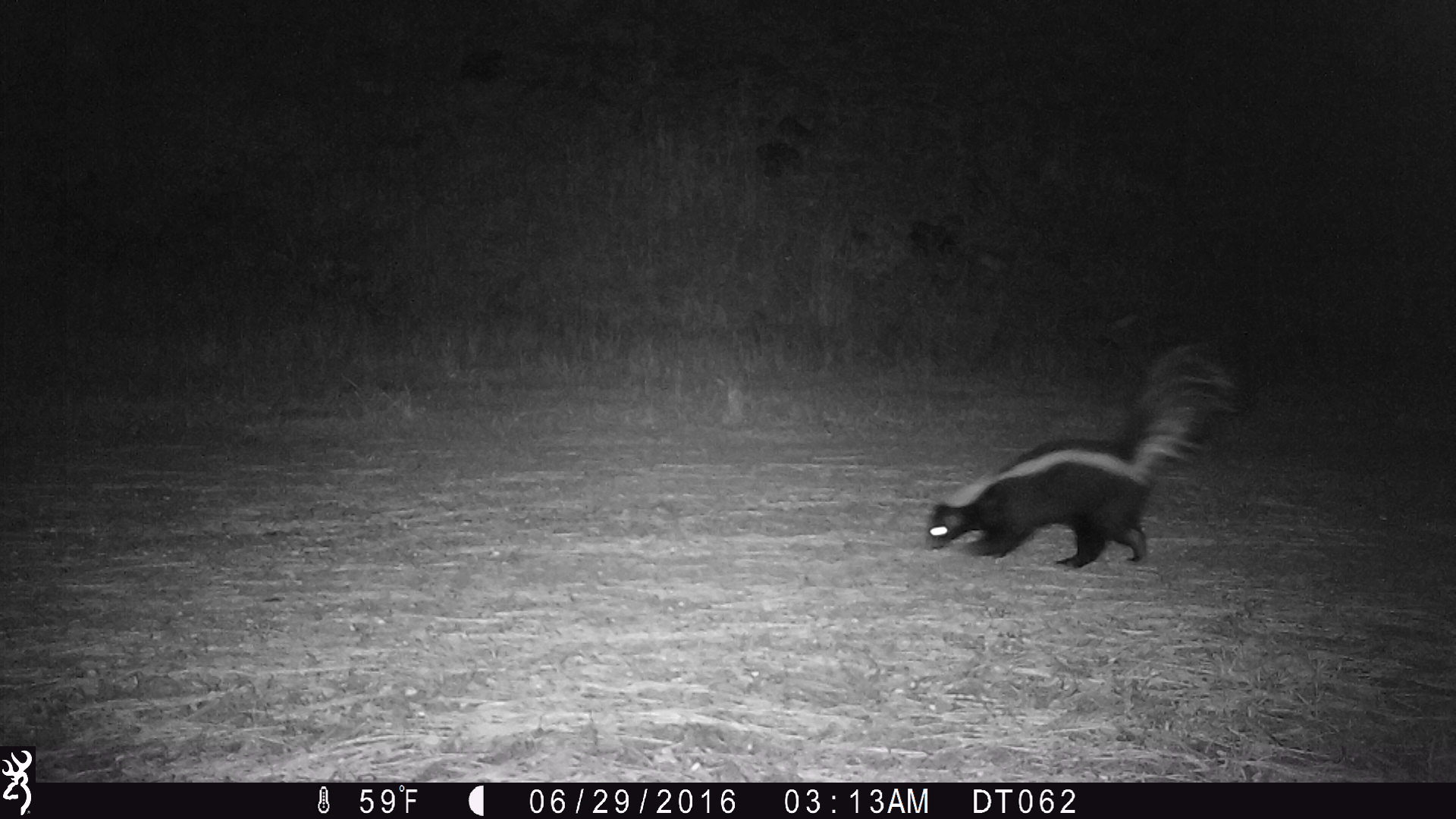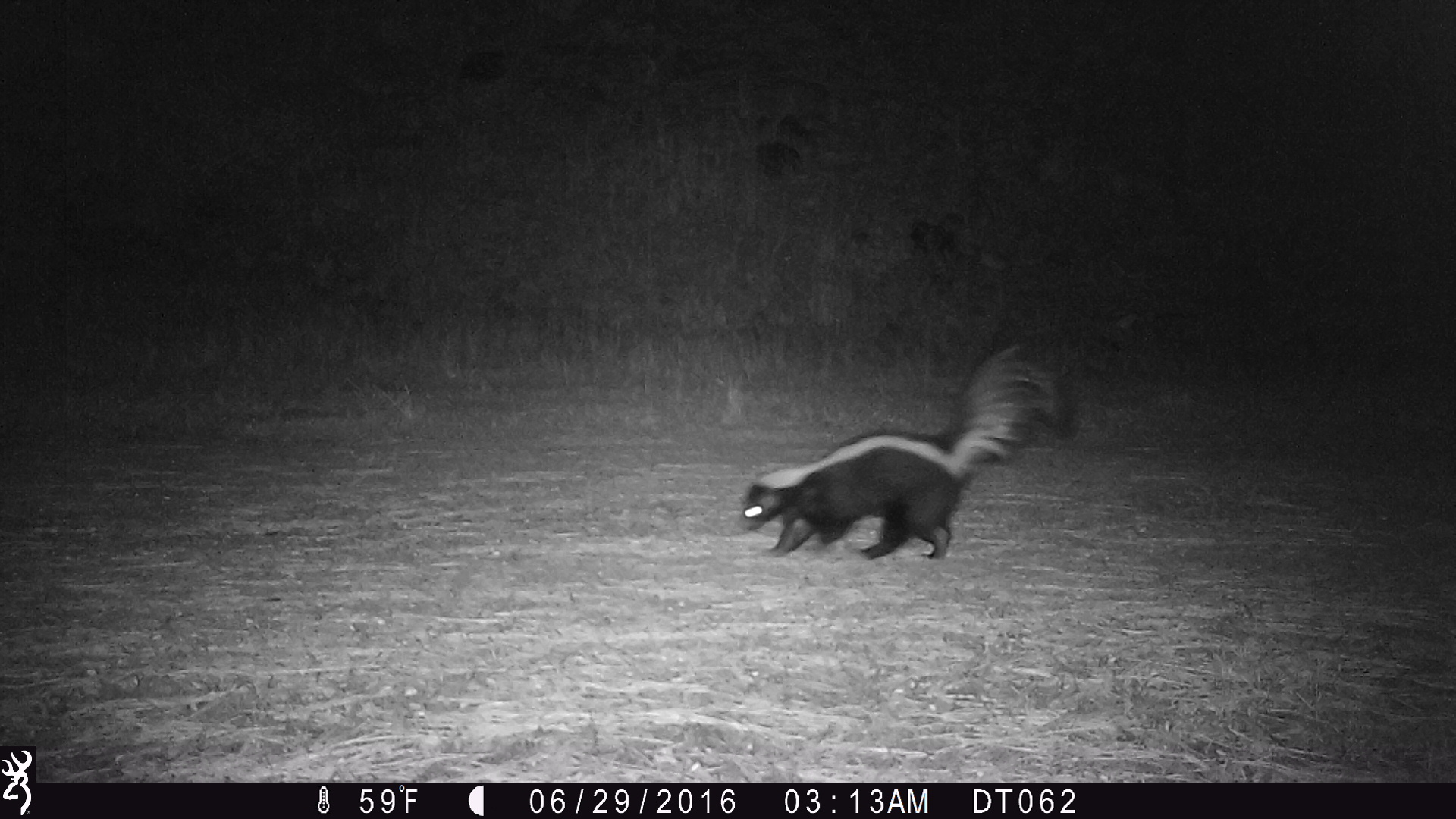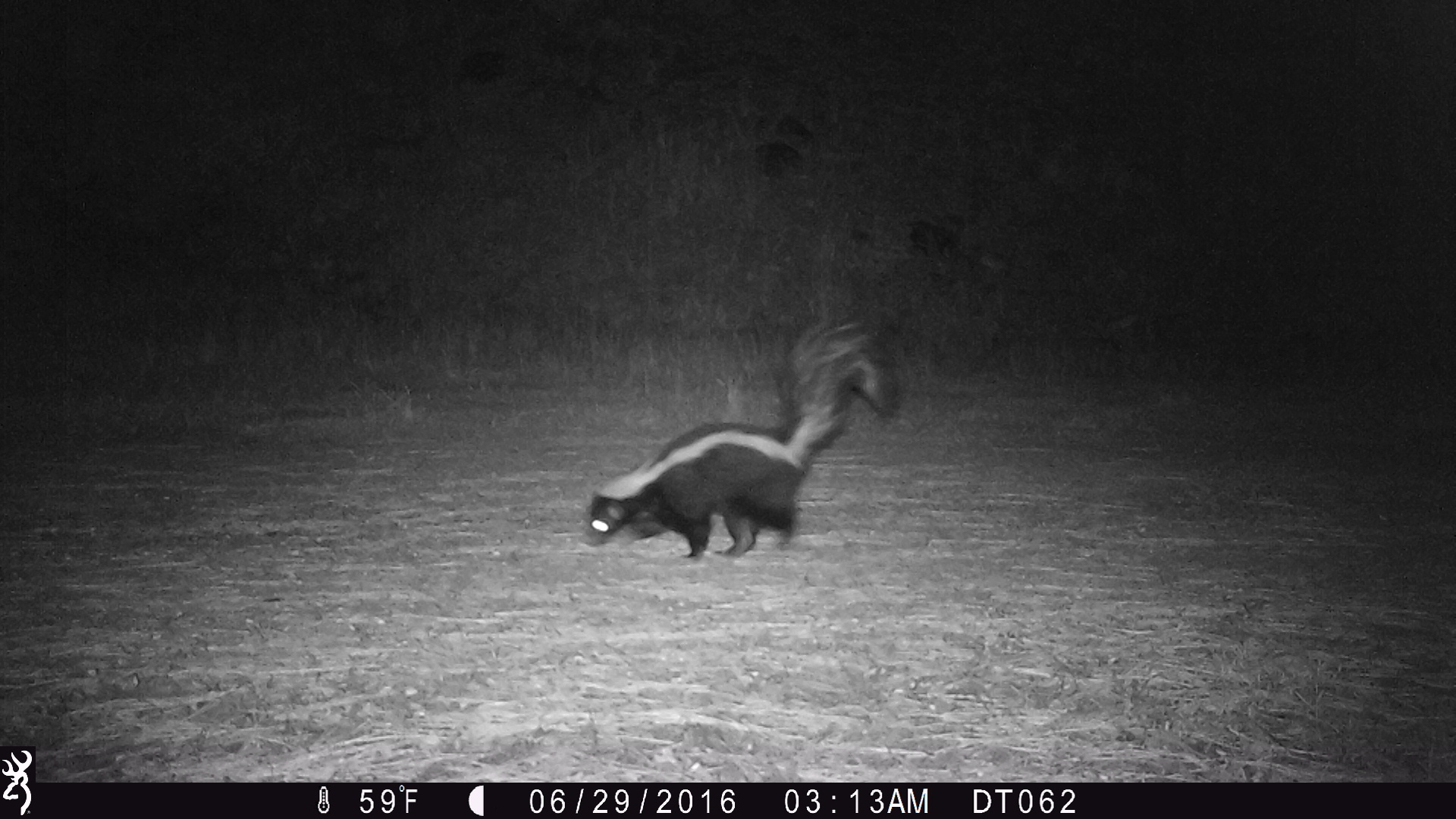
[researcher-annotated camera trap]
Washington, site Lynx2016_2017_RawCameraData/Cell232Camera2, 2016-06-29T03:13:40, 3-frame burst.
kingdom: Animalia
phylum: Chordata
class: Mammalia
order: Carnivora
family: Mephitidae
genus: Mephitis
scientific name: Mephitis mephitis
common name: striped skunk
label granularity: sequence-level